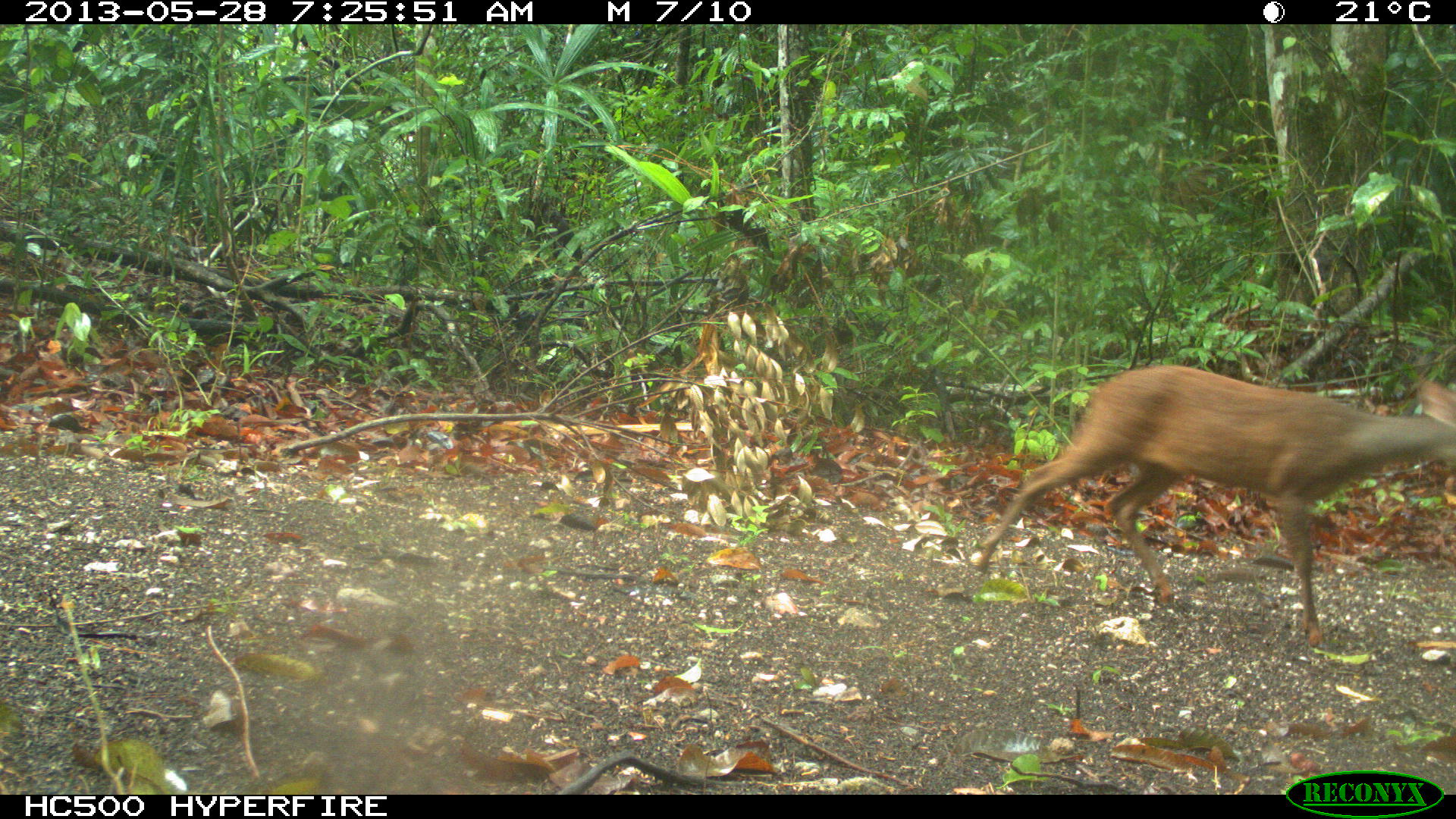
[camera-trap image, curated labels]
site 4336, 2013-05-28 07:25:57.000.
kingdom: Animalia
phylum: Chordata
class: Mammalia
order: Artiodactyla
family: Cervidae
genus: Mazama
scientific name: Mazama temama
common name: central american red brocket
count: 1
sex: female